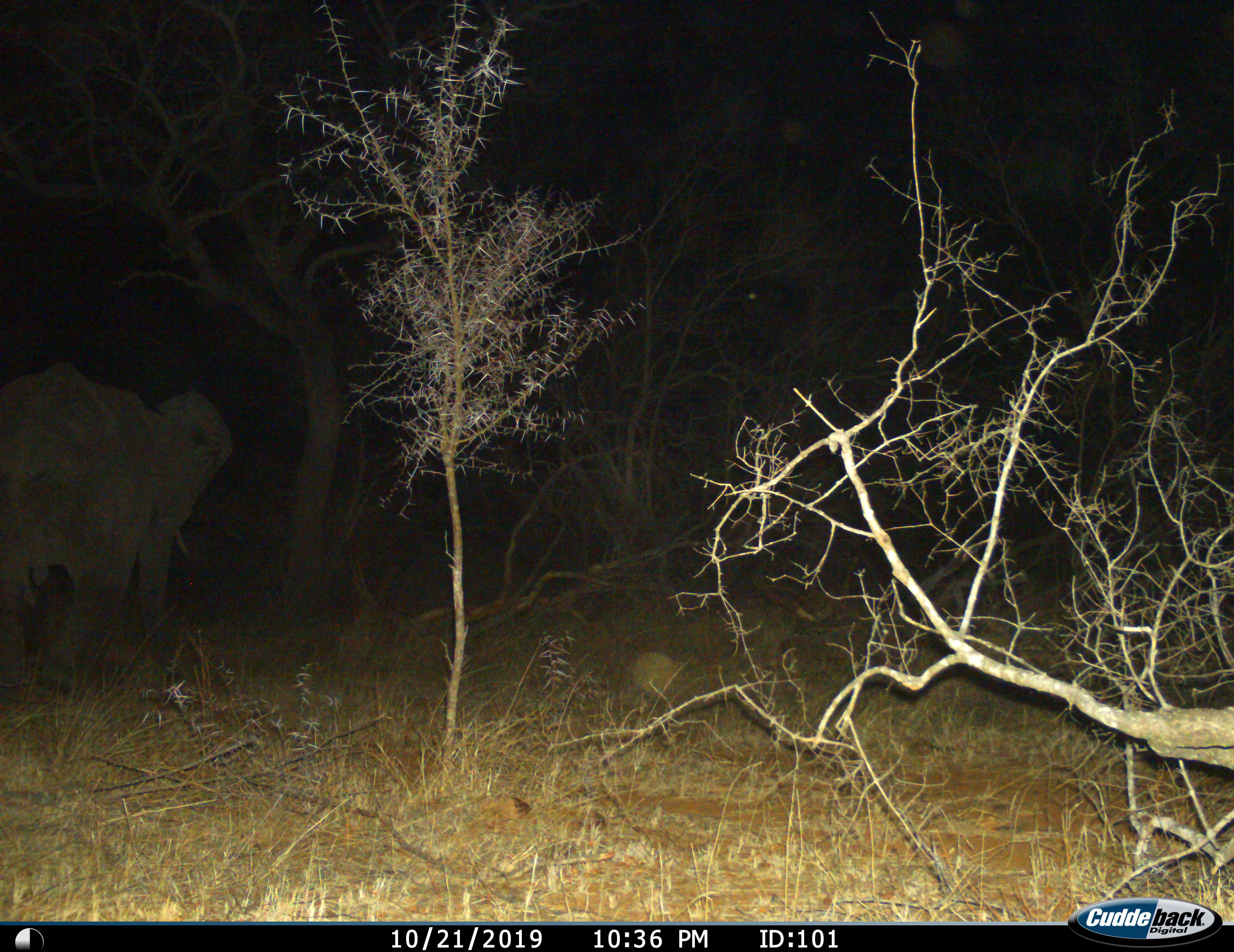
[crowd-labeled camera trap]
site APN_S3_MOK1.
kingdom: Animalia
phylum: Chordata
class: Mammalia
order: Proboscidea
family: Elephantidae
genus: Loxodonta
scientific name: Loxodonta africana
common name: african bush elephant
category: elephant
Elephant (african bush elephant) (Loxodonta africana), count 1. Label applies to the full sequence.